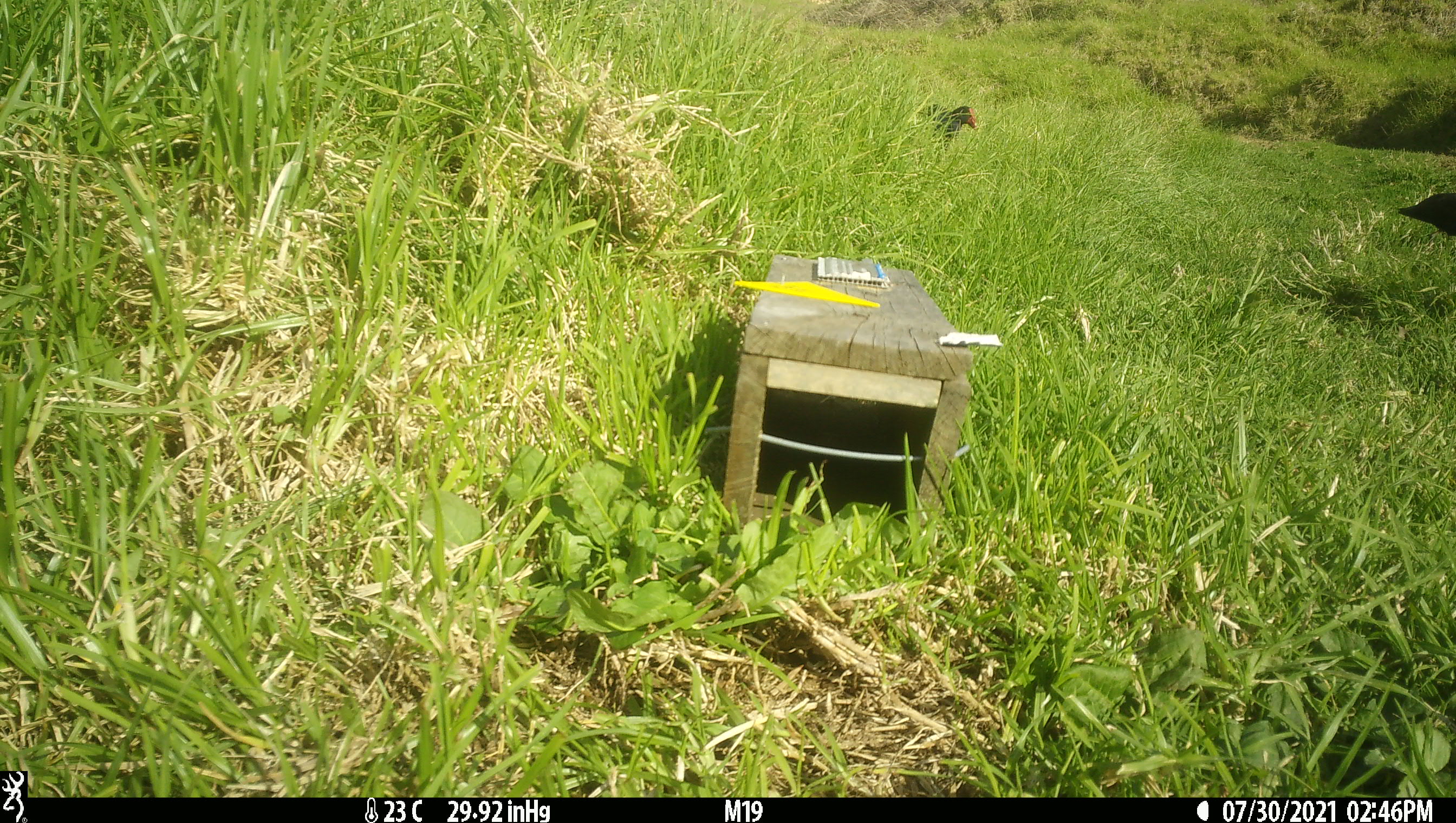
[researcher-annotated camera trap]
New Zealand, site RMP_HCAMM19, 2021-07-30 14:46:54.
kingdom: Animalia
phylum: Chordata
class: Aves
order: Gruiformes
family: Rallidae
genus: Porphyrio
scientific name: Porphyrio melanotus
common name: australasian swamphen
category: pukeko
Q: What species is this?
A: Pukeko (australasian swamphen) (Porphyrio melanotus).